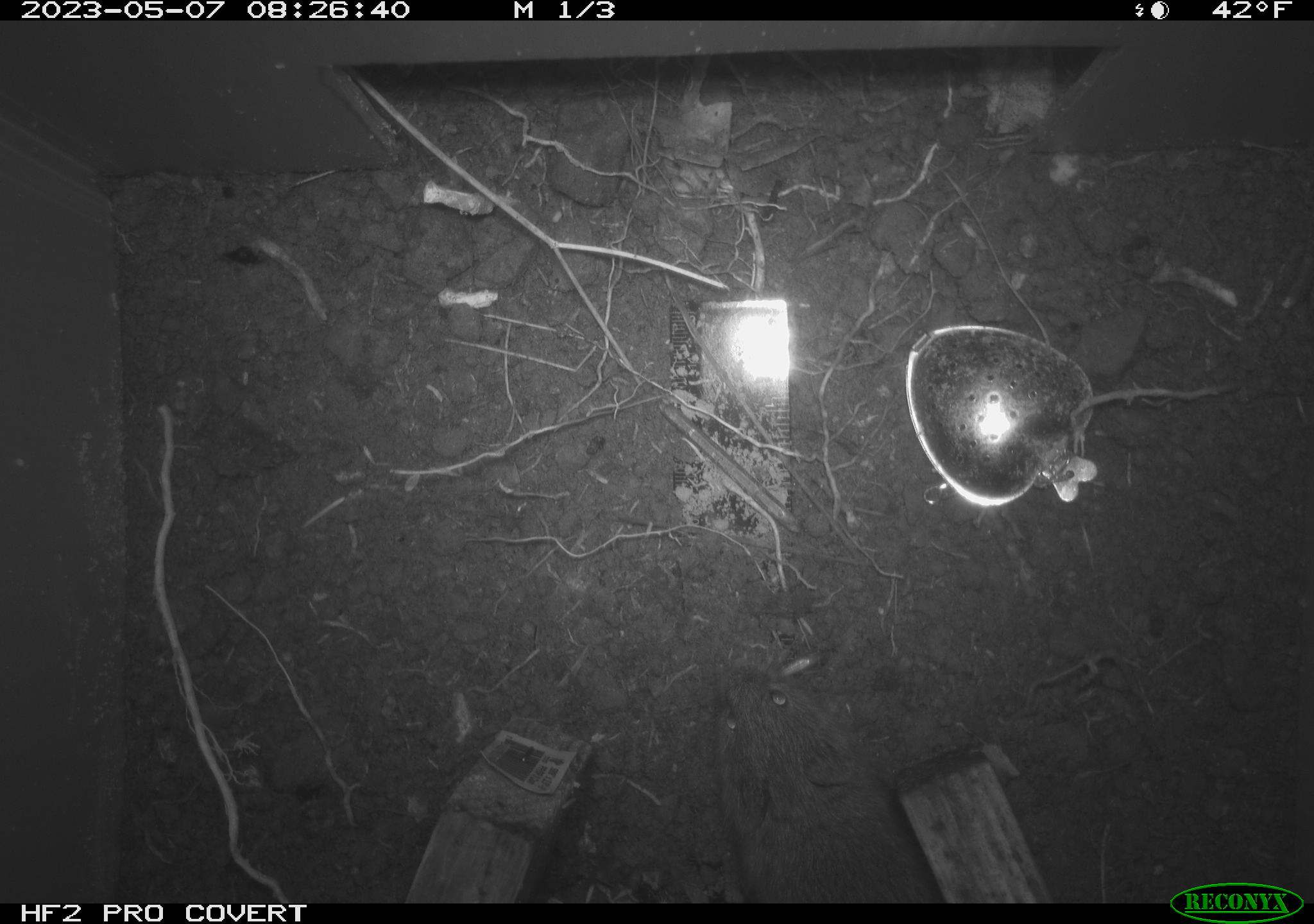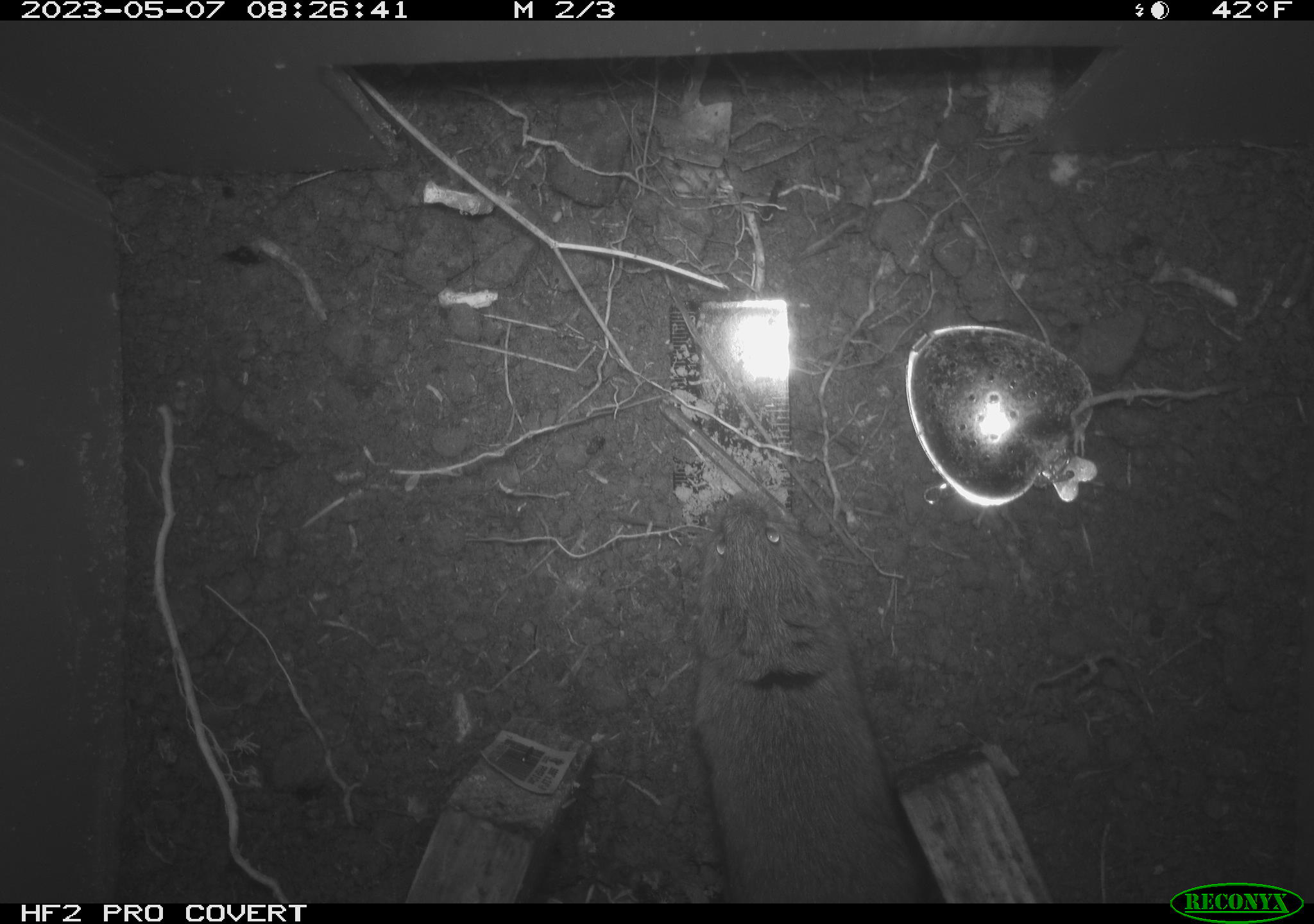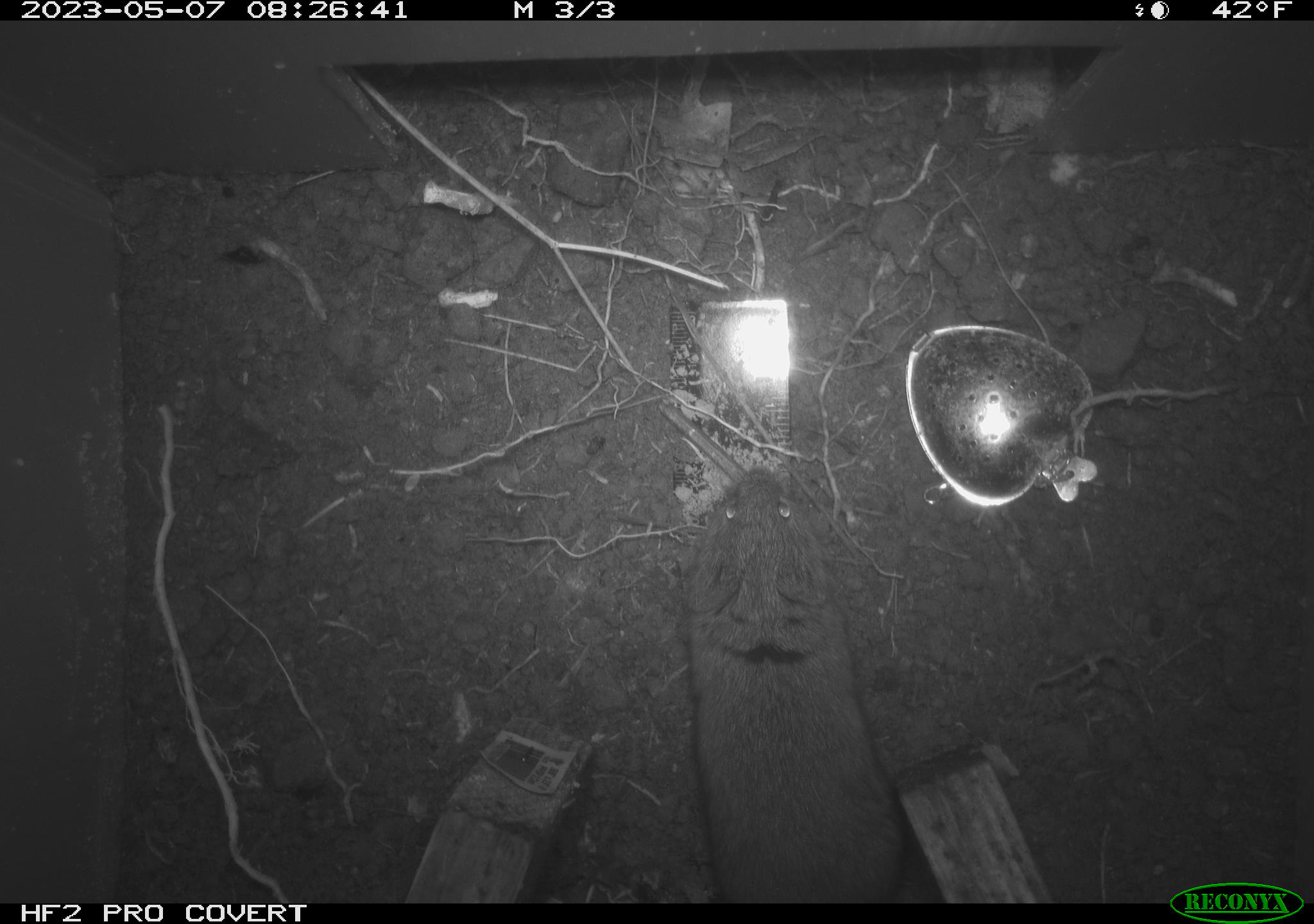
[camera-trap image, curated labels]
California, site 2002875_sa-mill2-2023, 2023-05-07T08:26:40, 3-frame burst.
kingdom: Animalia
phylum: Chordata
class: Mammalia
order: Rodentia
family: Cricetidae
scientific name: Arvicolinae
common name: voles, lemmings, and muskrats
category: arvicolinae subfamily